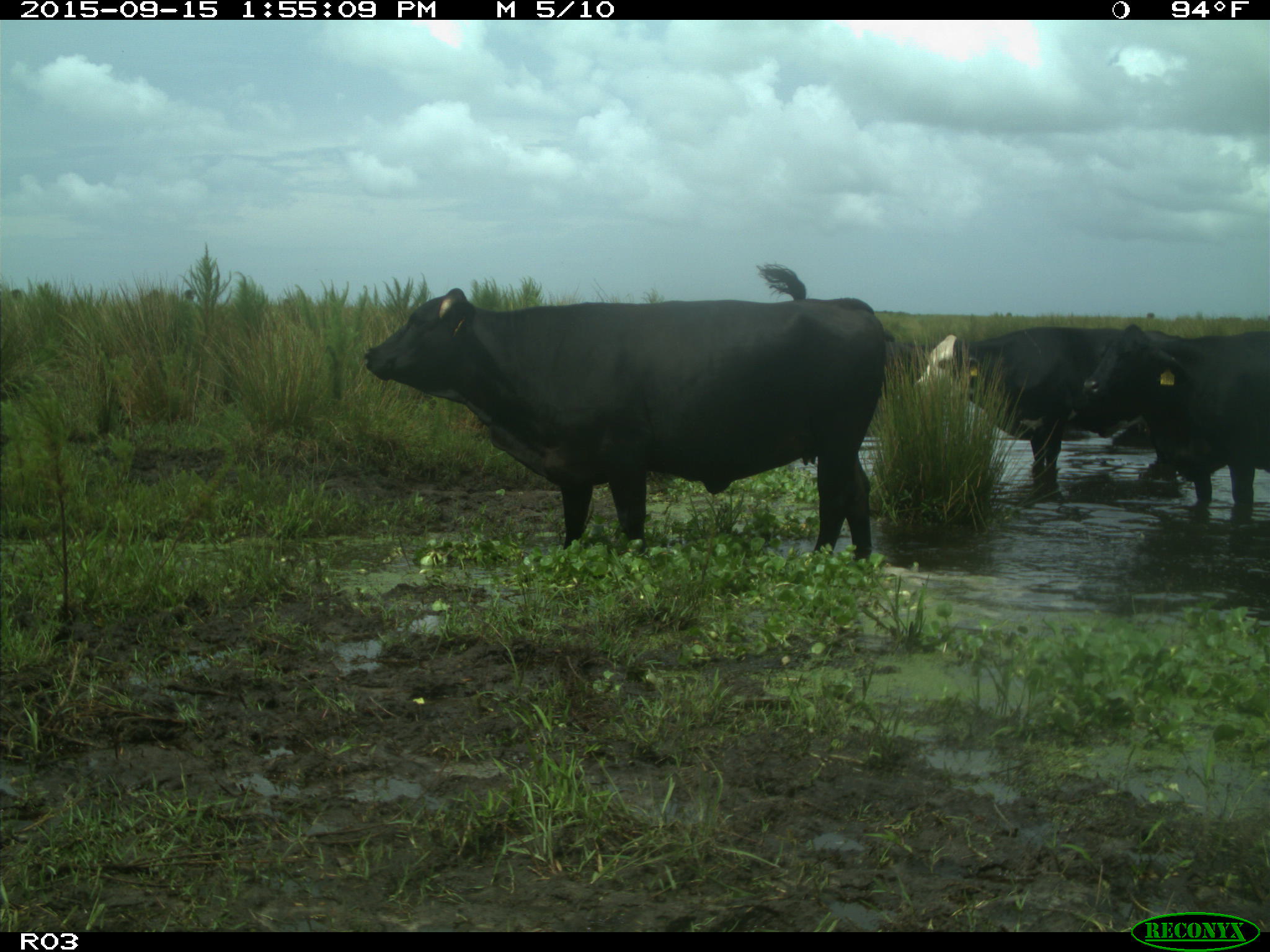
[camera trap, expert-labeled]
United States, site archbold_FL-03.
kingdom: Animalia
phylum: Chordata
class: Mammalia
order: Artiodactyla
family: Bovidae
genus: Bos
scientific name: Bos taurus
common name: domestic cow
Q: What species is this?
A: Bos taurus (domestic cow).